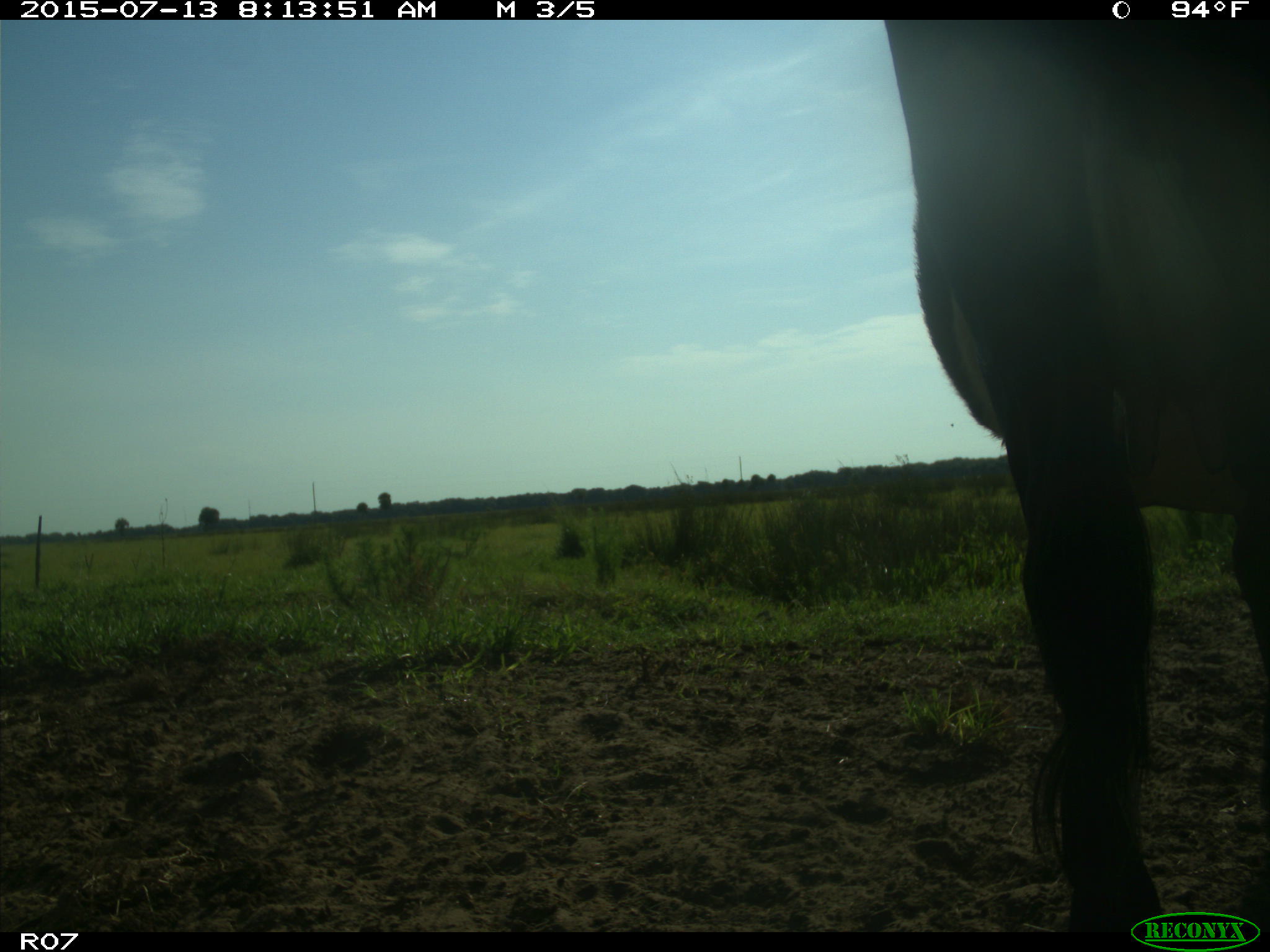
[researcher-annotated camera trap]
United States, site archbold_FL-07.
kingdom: Animalia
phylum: Chordata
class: Mammalia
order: Artiodactyla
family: Bovidae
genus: Bos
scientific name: Bos taurus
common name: domestic cow